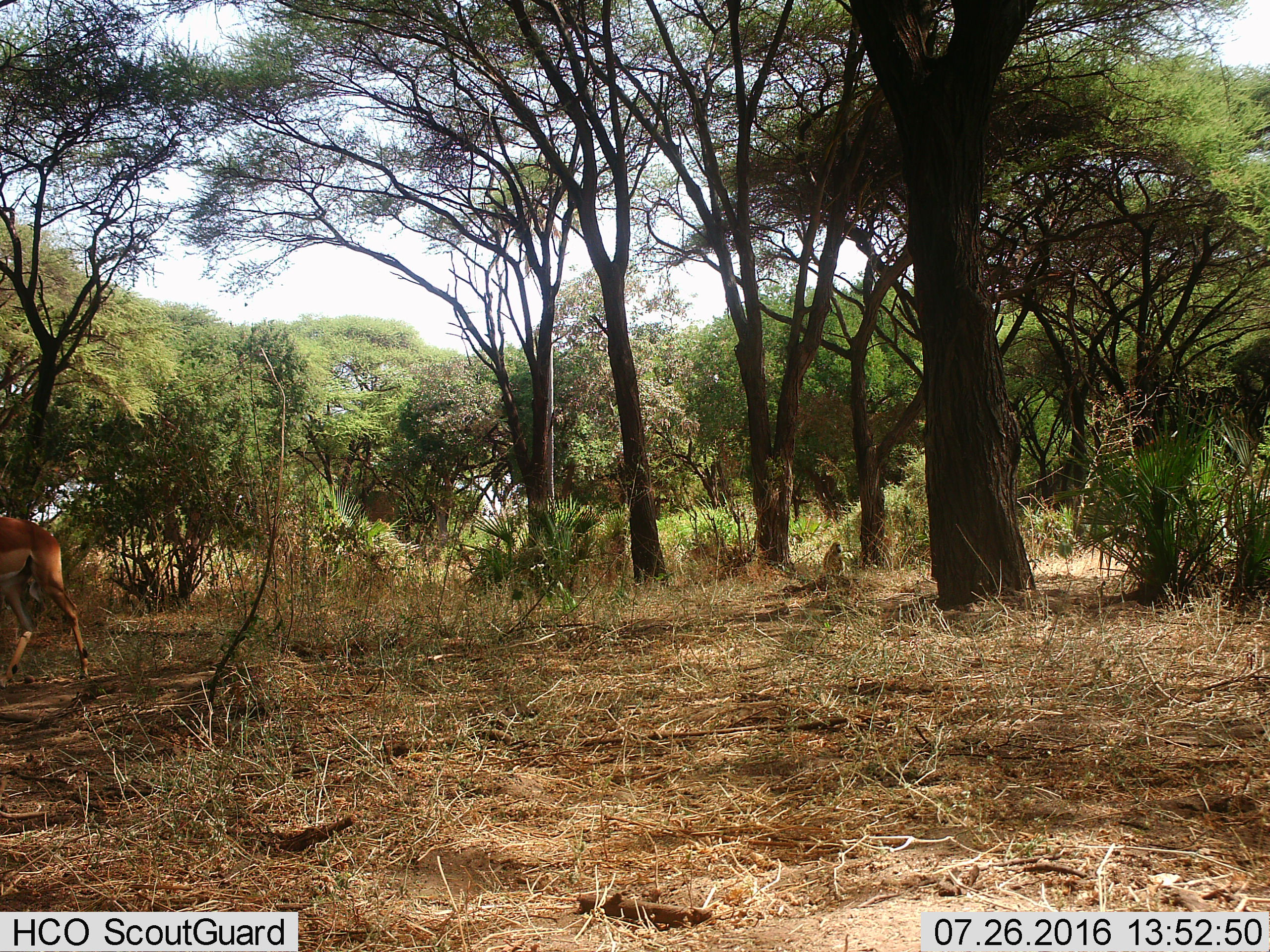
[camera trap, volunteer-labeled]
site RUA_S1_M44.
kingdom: Animalia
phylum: Chordata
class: Mammalia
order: Primates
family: Cercopithecidae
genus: Papio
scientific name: Papio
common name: baboon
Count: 1.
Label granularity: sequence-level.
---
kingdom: Animalia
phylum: Chordata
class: Mammalia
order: Artiodactyla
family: Bovidae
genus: Aepyceros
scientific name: Aepyceros melampus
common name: impala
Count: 1.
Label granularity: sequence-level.